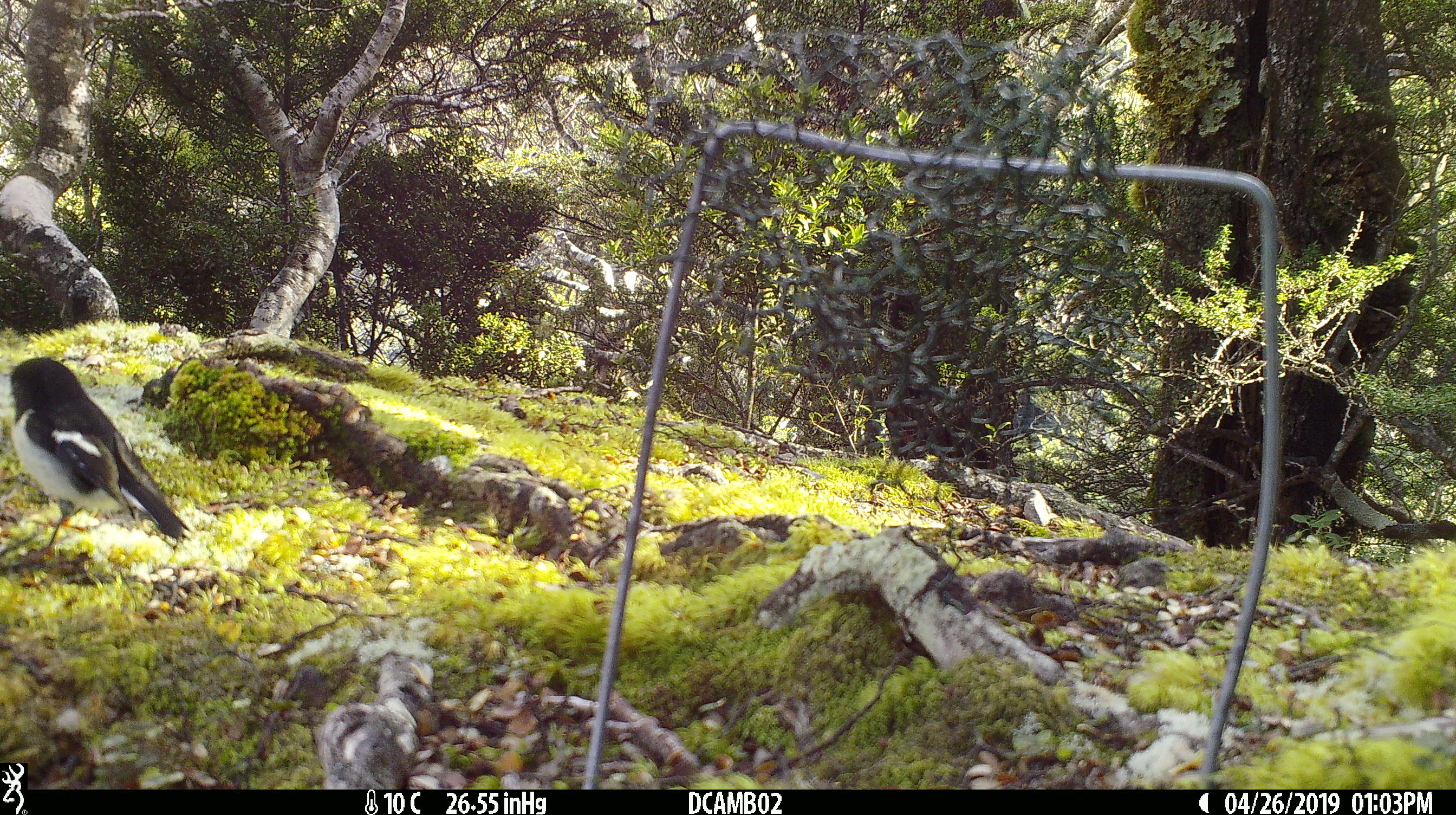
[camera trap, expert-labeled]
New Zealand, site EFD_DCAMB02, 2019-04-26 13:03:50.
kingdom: Animalia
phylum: Chordata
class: Aves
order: Passeriformes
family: Petroicidae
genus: Petroica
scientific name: Petroica macrocephala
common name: tomtit